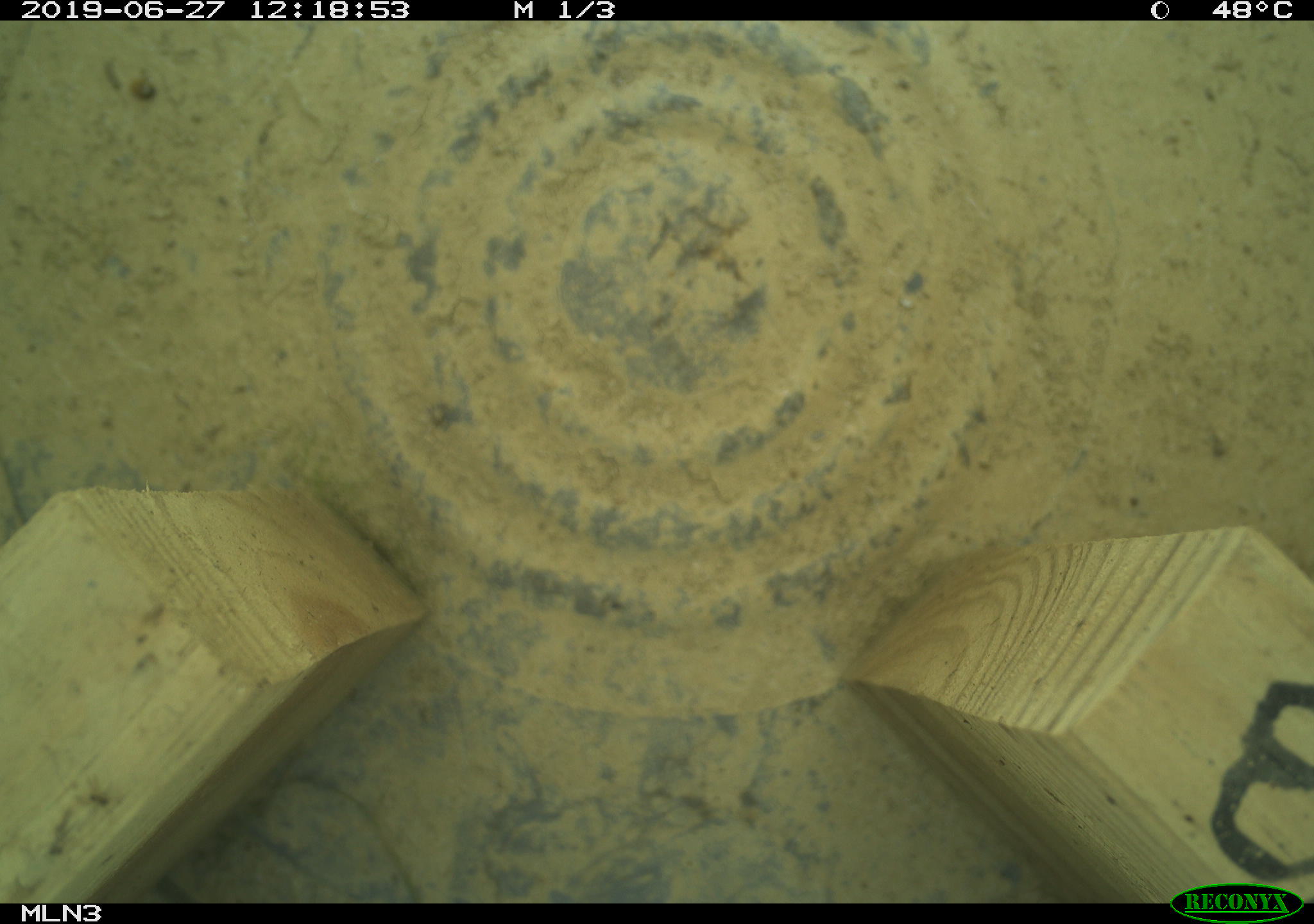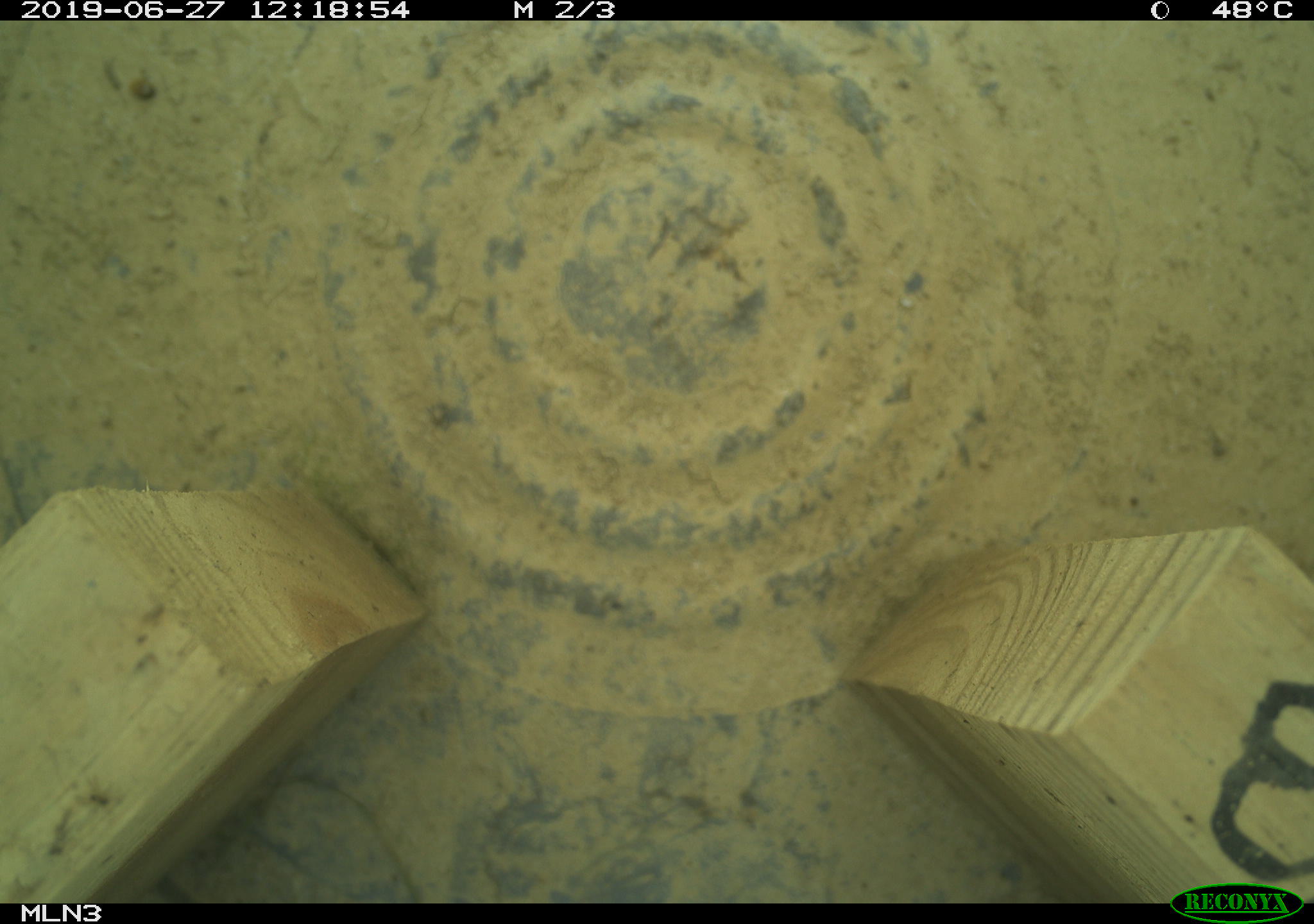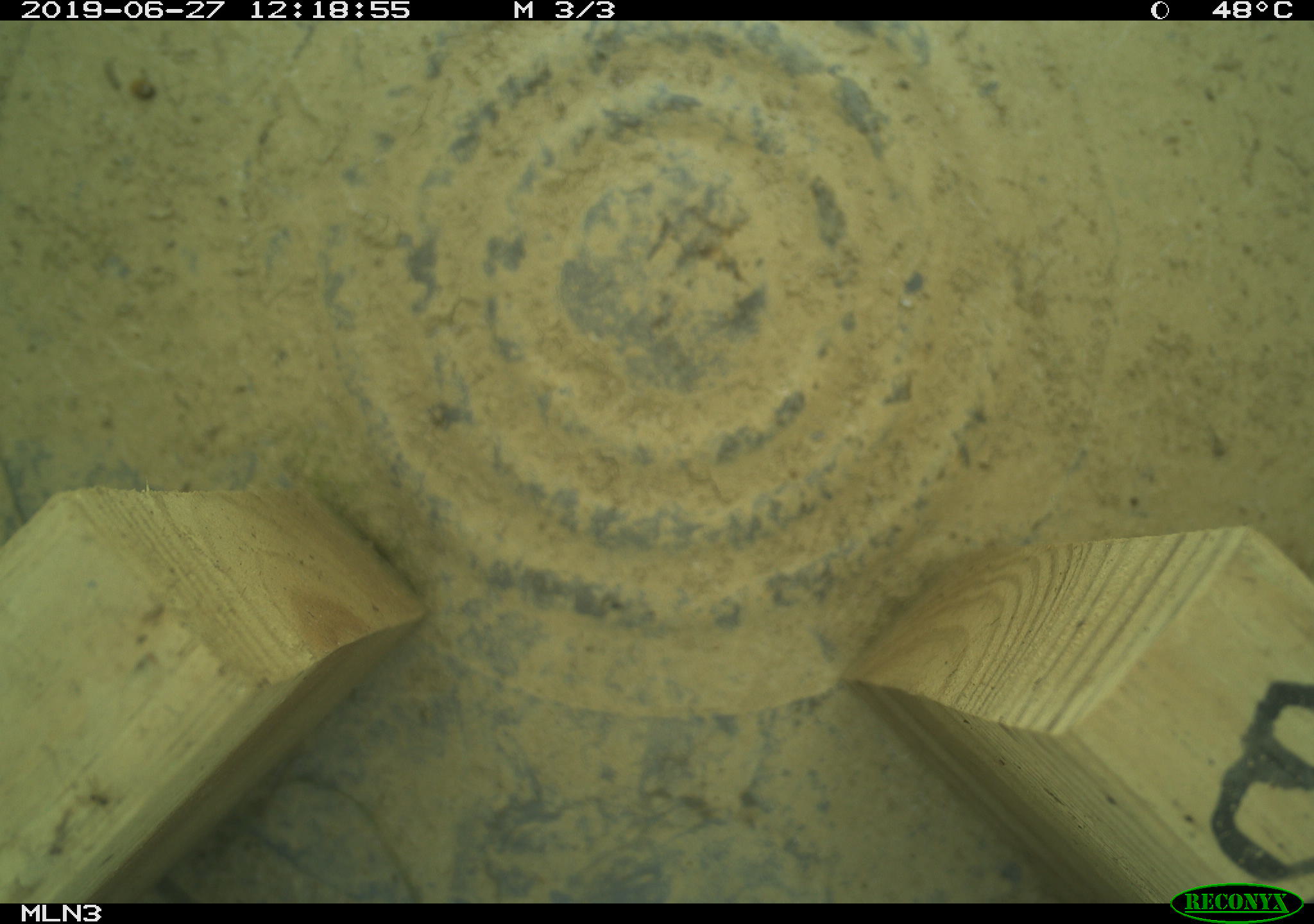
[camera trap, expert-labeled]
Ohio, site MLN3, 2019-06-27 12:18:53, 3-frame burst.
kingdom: Animalia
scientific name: Animalia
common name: animal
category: invertebrate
Invertebrate (animal) (Animalia).